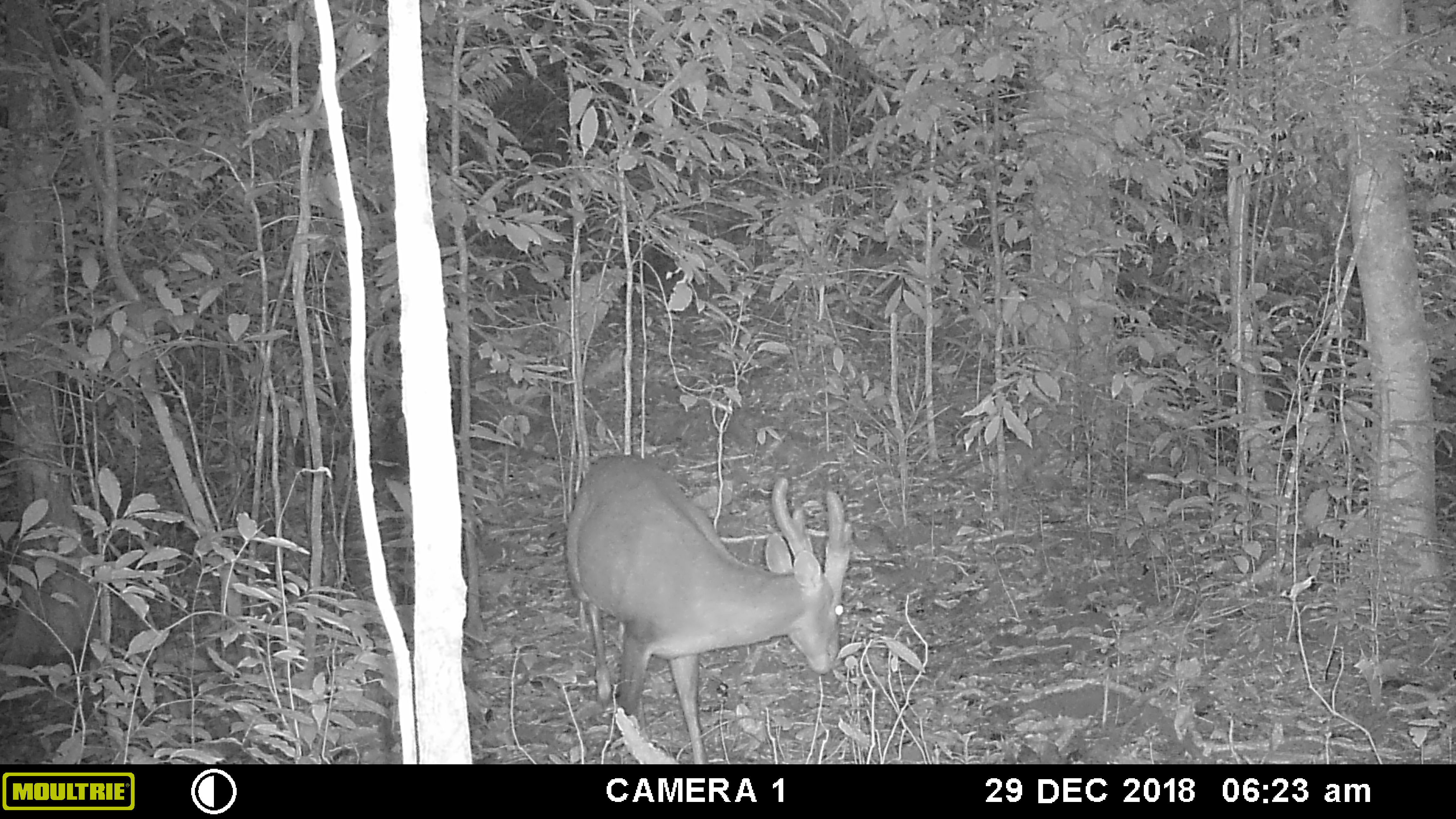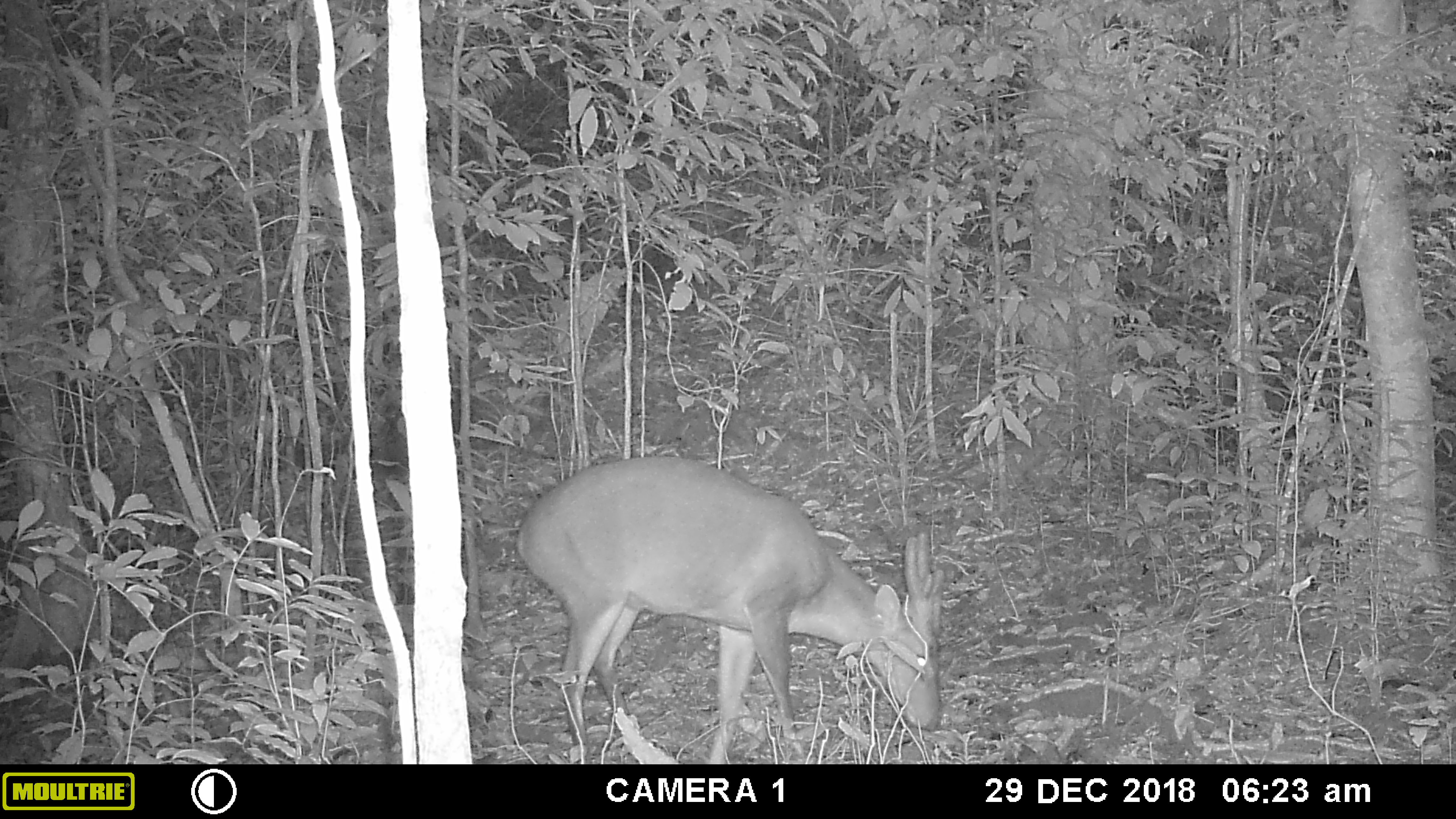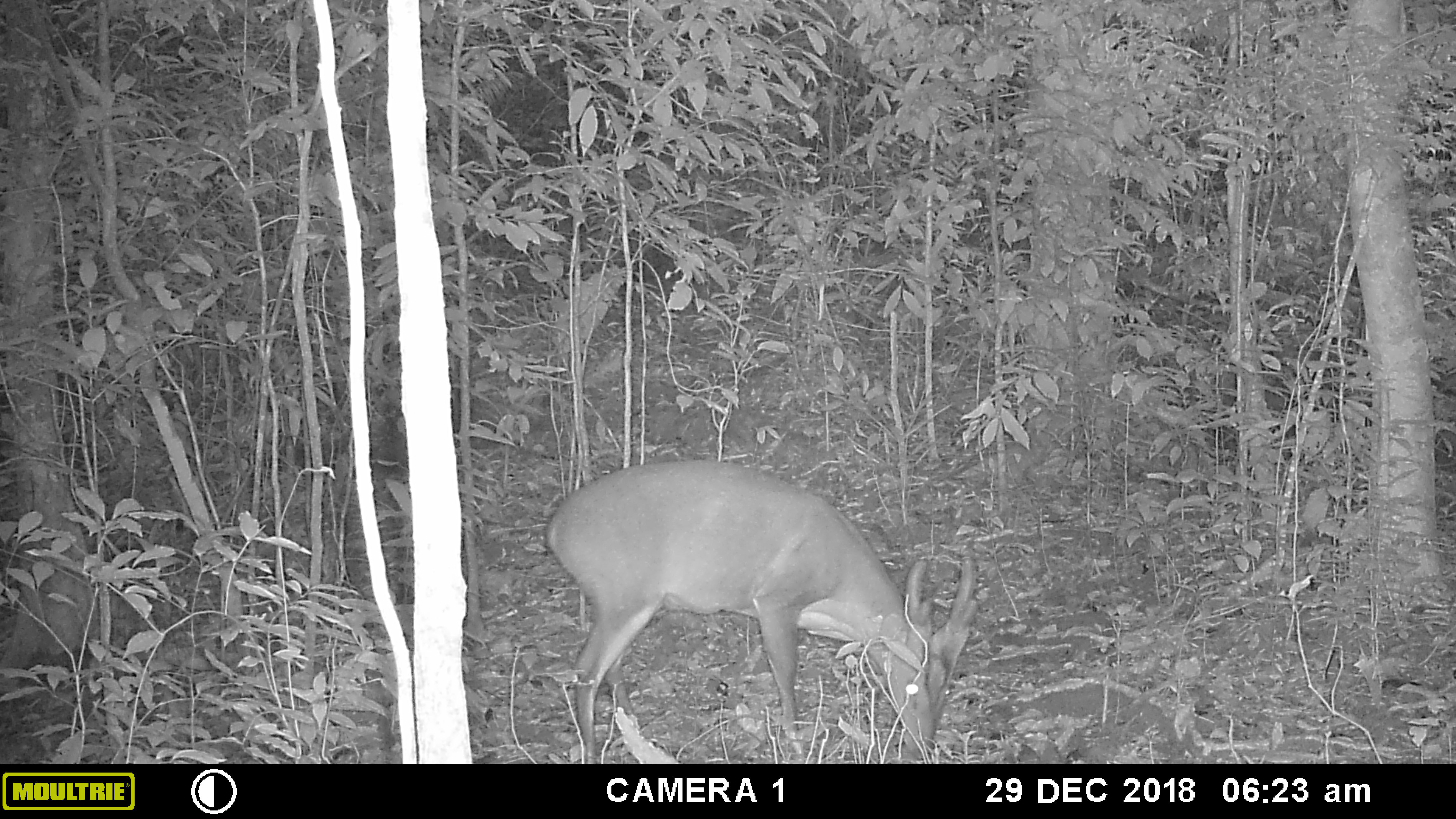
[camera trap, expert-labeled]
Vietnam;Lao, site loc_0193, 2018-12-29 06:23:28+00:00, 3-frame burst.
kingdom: Animalia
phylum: Chordata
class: Mammalia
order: Artiodactyla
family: Cervidae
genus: Muntiacus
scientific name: Muntiacus vuquangensis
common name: large-antlered muntjac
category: large antlered muntjac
Large antlered muntjac (large-antlered muntjac) (Muntiacus vuquangensis). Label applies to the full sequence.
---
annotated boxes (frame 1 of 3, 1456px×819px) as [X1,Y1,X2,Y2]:
large antlered muntjac: [563,452,851,762]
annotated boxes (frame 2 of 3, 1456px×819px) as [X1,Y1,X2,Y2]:
large antlered muntjac: [511,454,944,764]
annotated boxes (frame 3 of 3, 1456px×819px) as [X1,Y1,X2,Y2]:
large antlered muntjac: [544,457,980,763]